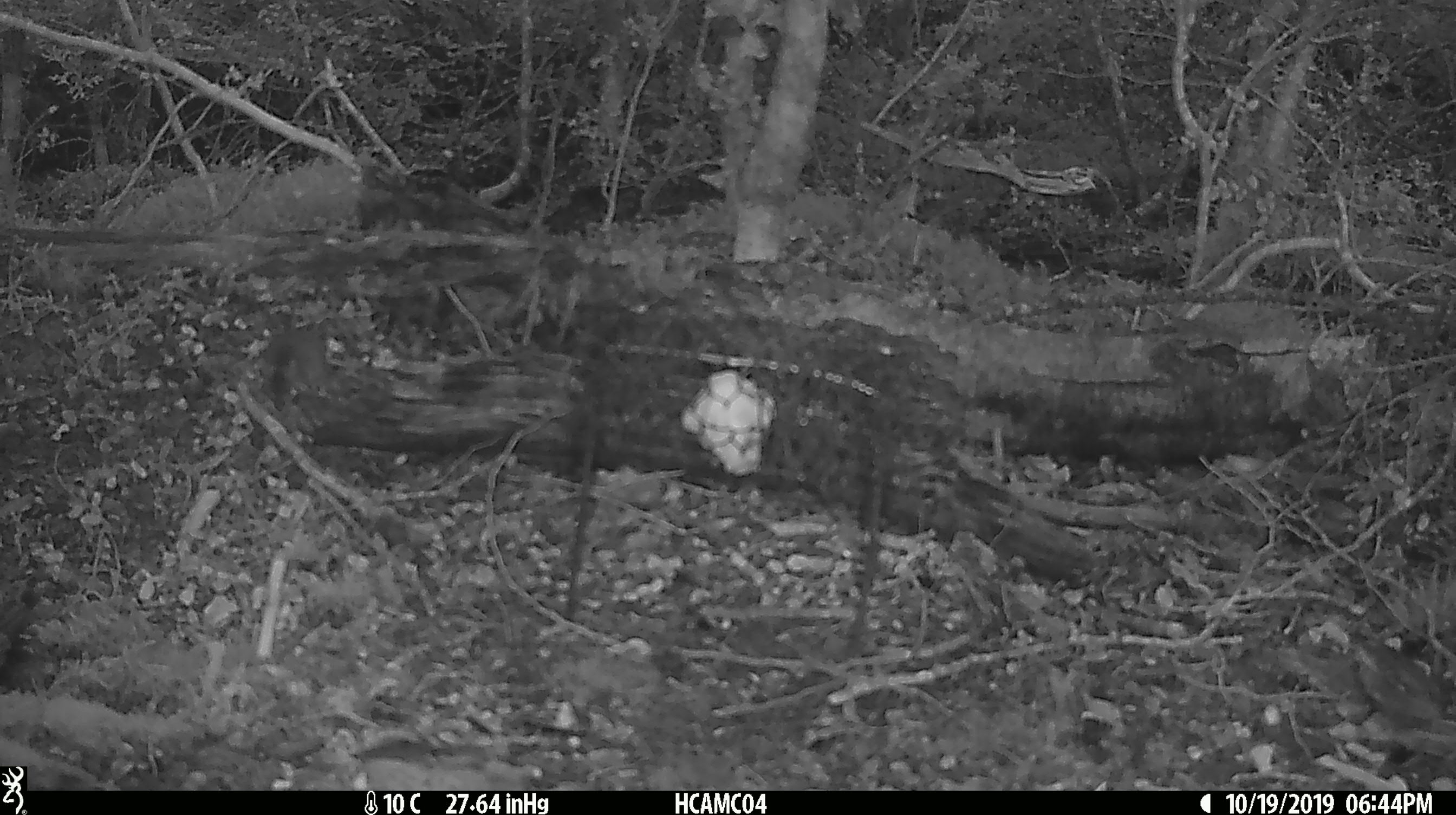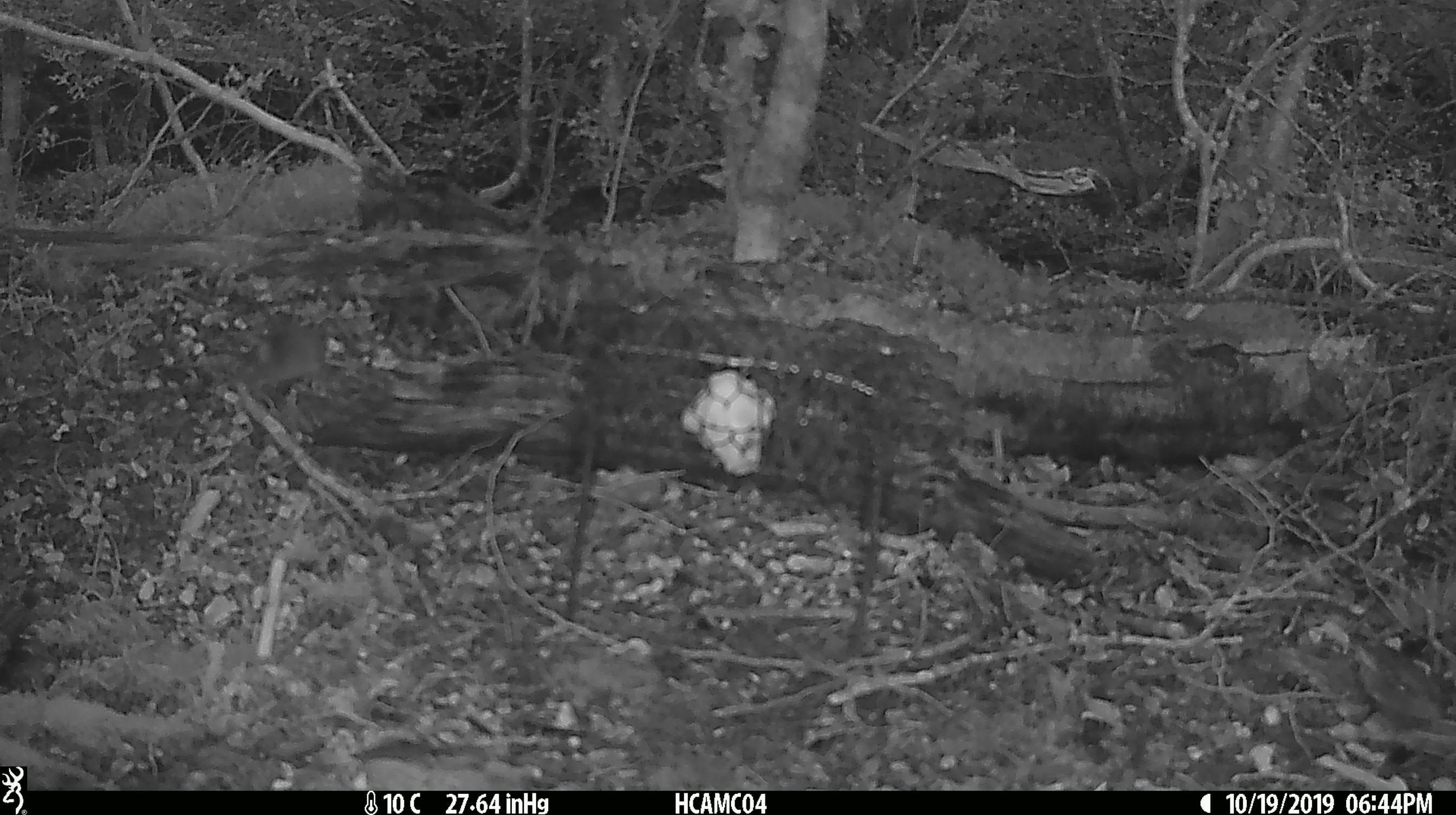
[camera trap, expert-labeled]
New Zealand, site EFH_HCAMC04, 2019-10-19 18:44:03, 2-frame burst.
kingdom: Animalia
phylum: Chordata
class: Mammalia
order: Rodentia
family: Muridae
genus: Mus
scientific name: Mus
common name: mouse